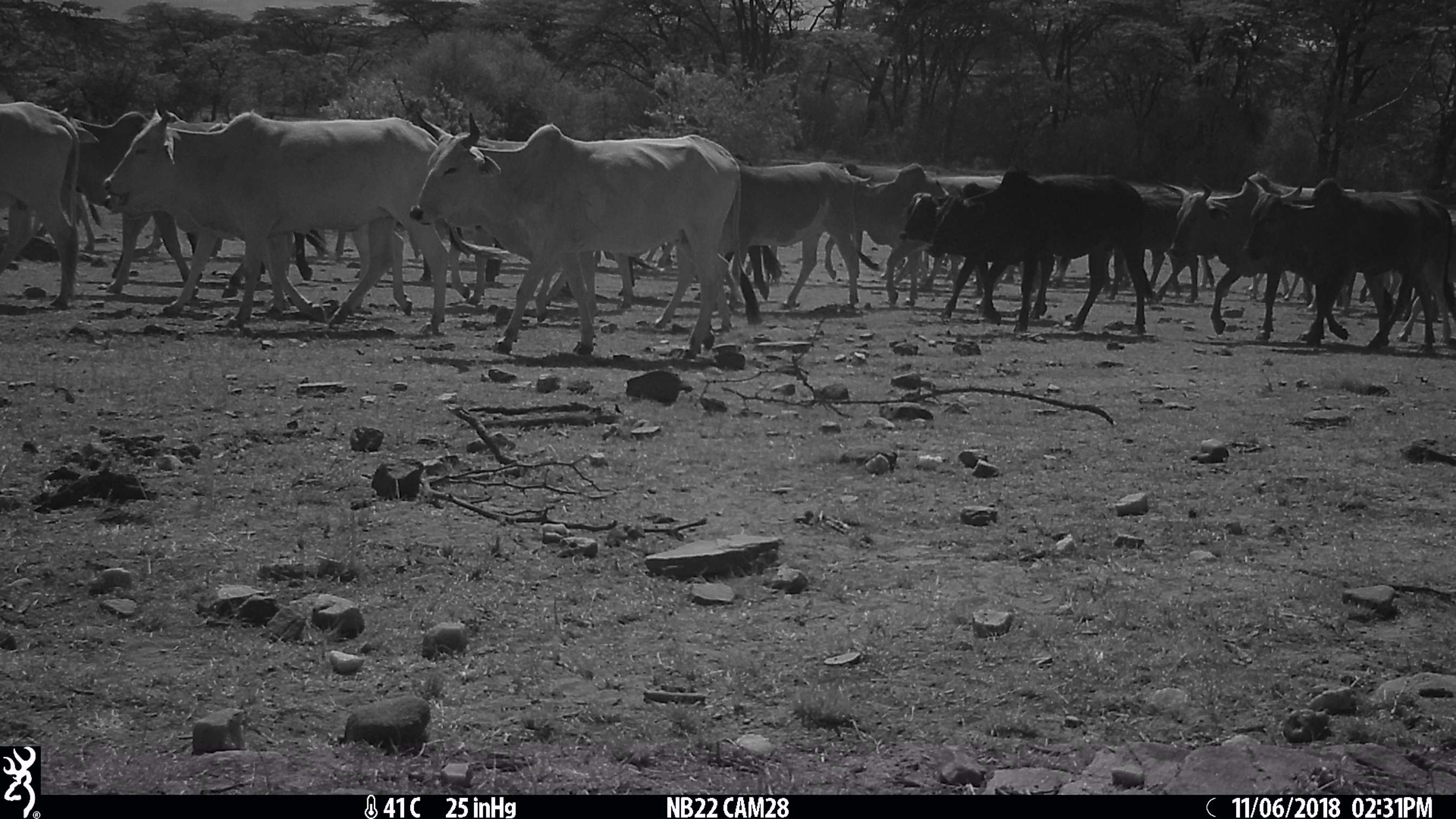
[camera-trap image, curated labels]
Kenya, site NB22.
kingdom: Animalia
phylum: Chordata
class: Mammalia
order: Artiodactyla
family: Bovidae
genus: Bos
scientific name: Bos taurus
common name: cattle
Cattle (Bos taurus).